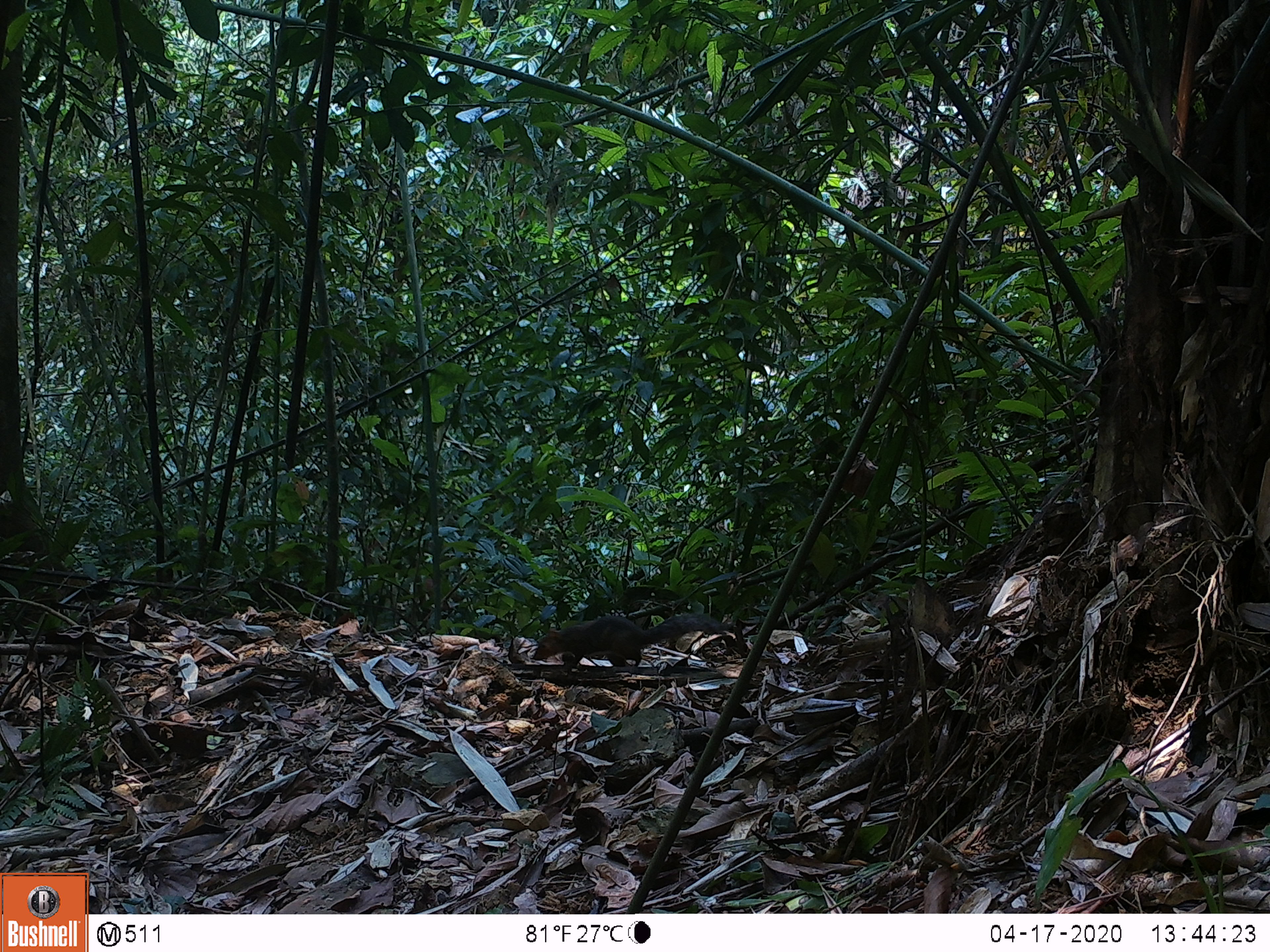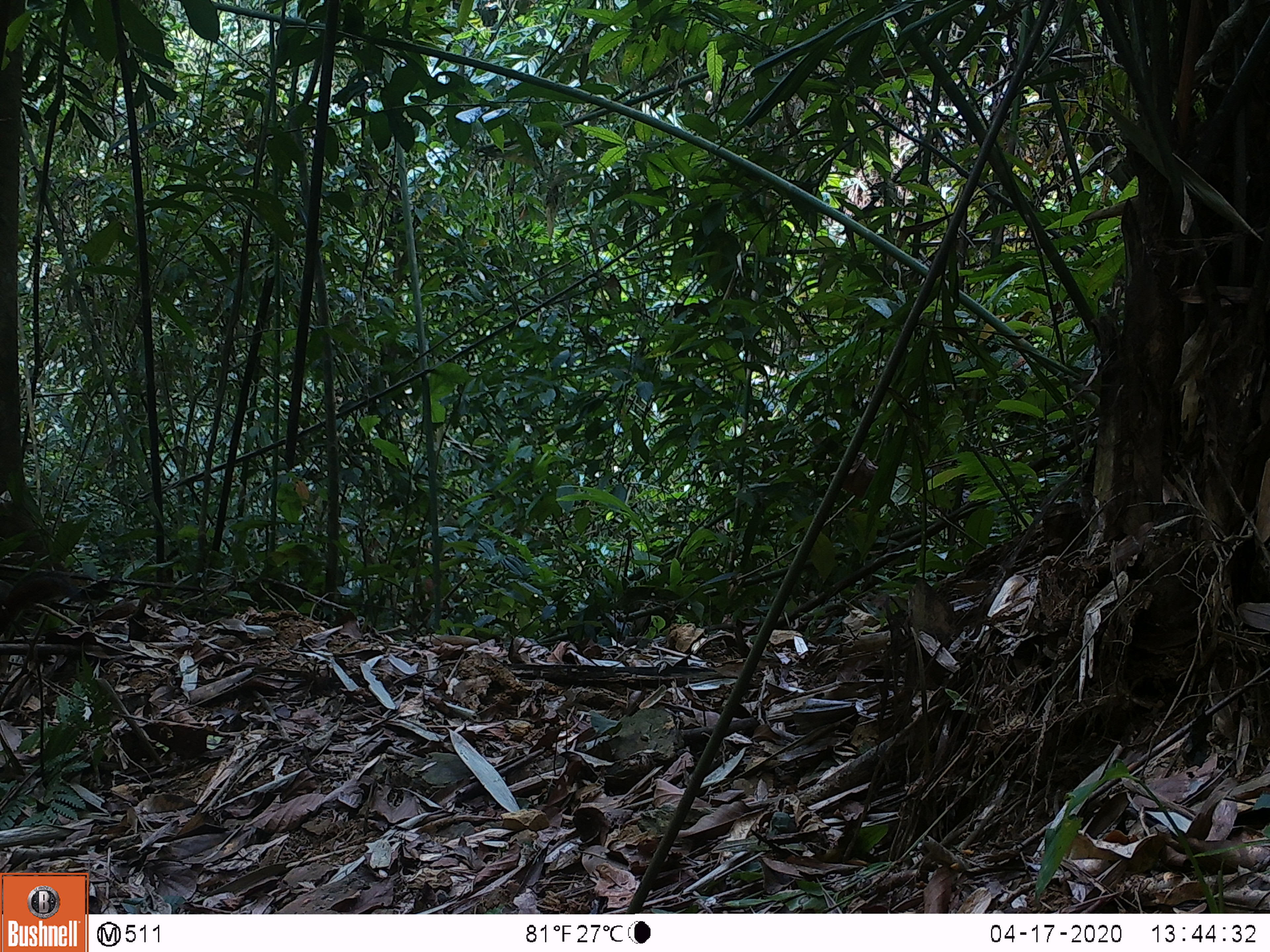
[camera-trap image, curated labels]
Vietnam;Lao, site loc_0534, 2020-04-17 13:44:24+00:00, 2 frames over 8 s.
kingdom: Animalia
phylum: Chordata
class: Mammalia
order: Rodentia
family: Sciuridae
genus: Dremomys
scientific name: Dremomys rufigenis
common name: red-cheeked squirrel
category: red cheeked squirrel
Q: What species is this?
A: Red cheeked squirrel (red-cheeked squirrel) (Dremomys rufigenis).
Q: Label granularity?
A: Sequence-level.